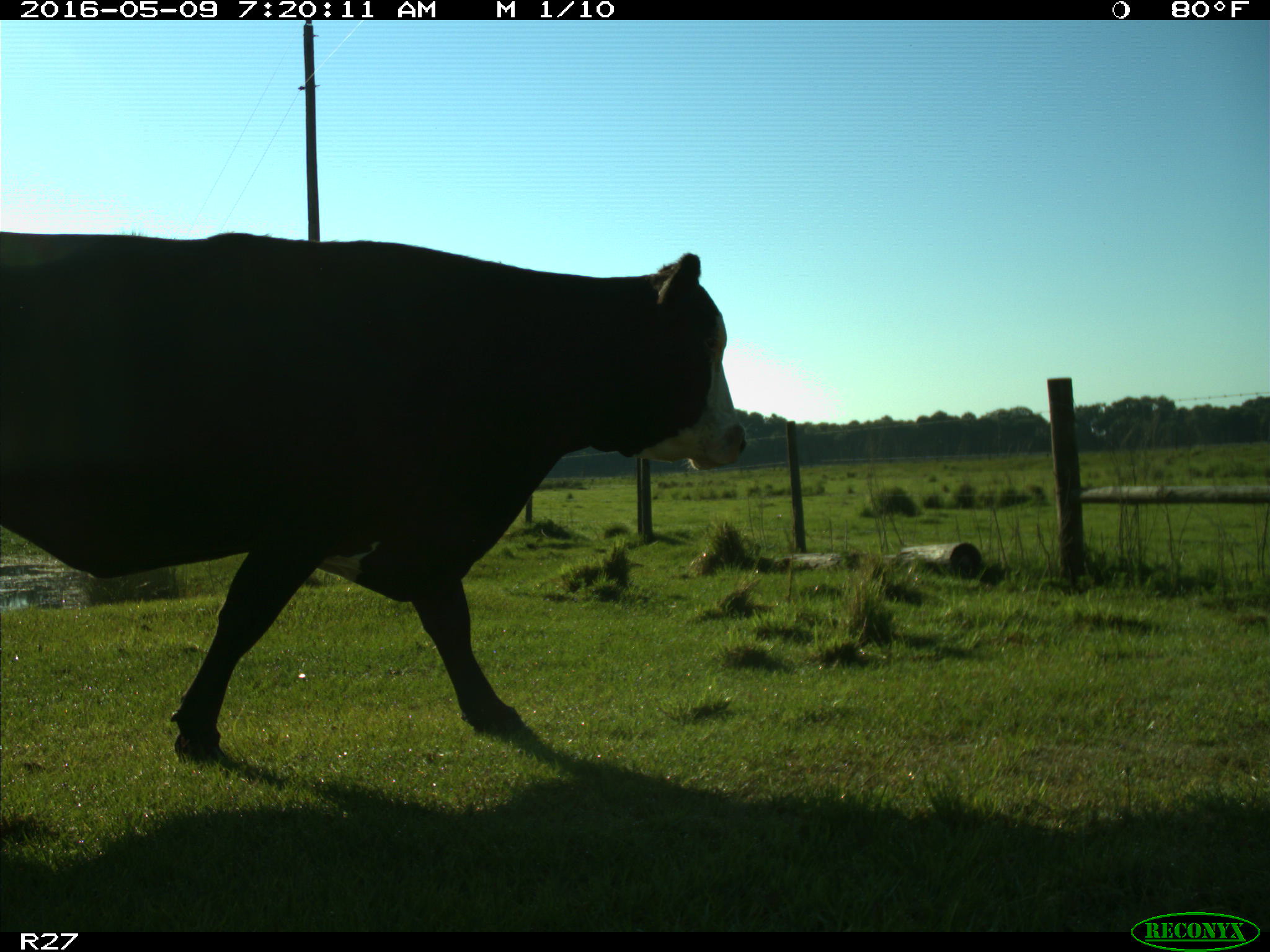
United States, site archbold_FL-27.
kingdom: Animalia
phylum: Chordata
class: Mammalia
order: Artiodactyla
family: Bovidae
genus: Bos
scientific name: Bos taurus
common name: domestic cow